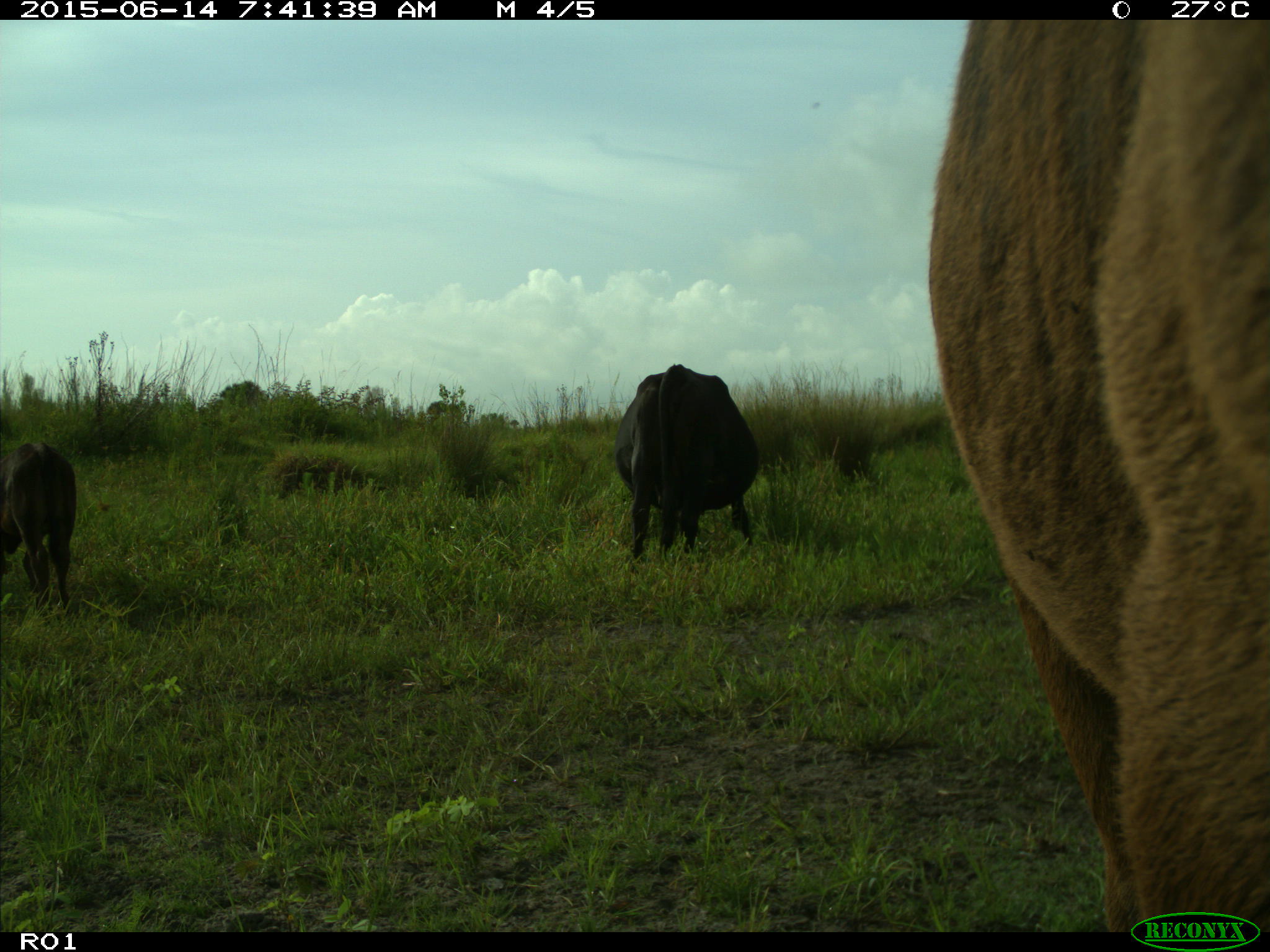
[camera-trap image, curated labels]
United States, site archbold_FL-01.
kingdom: Animalia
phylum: Chordata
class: Mammalia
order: Artiodactyla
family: Bovidae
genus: Bos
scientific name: Bos taurus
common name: domestic cow